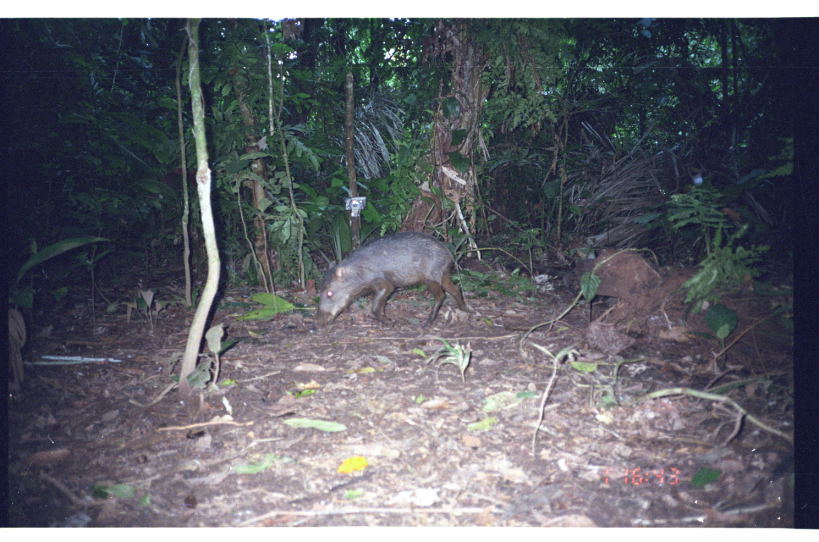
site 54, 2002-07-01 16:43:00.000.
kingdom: Animalia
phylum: Chordata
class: Mammalia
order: Artiodactyla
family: Tayassuidae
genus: Tayassu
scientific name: Tayassu pecari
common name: white-lipped peccary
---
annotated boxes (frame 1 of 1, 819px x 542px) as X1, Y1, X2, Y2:
tayassu pecari: 316, 231, 476, 330